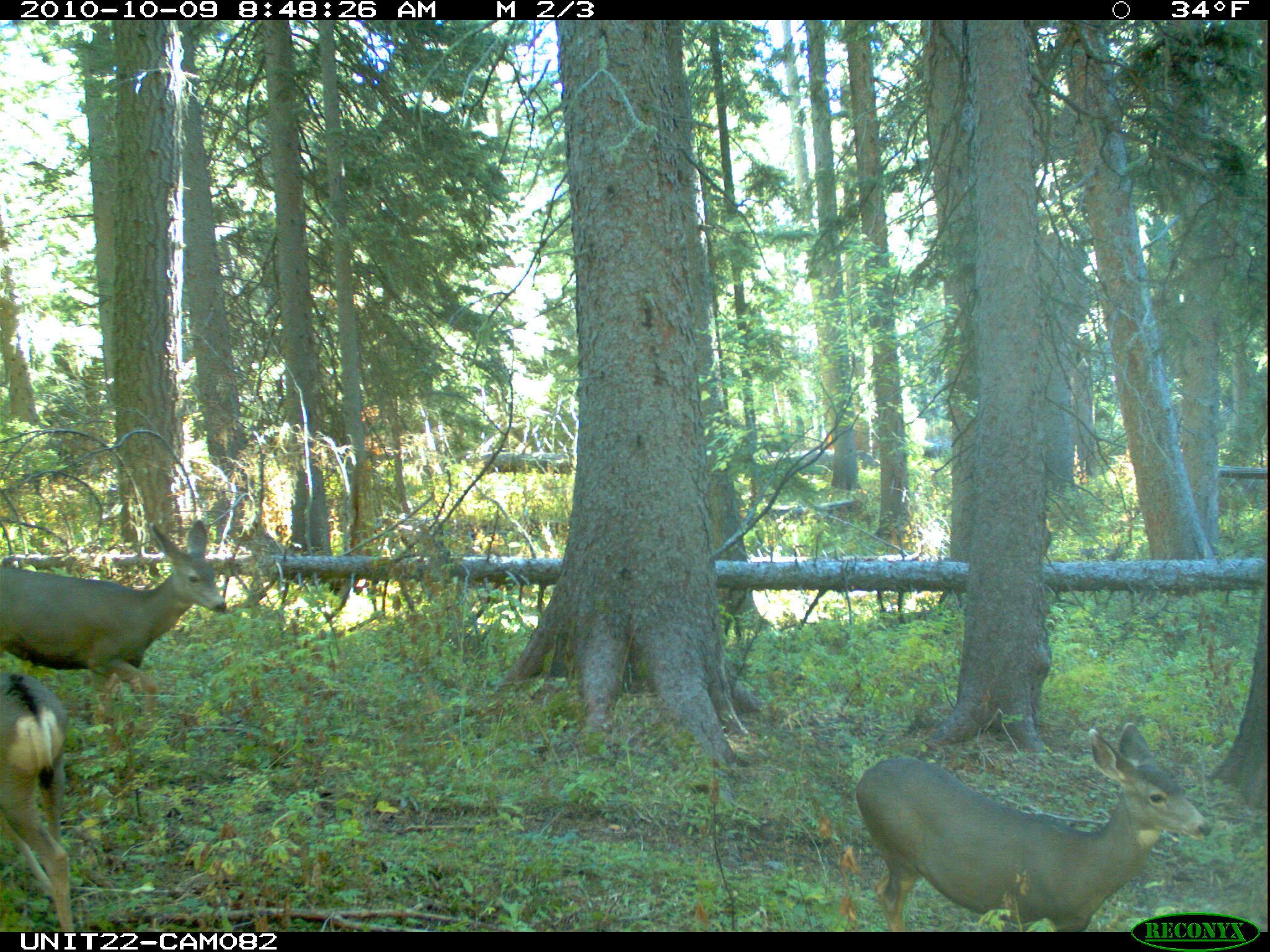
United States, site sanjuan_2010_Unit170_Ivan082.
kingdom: Animalia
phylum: Chordata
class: Mammalia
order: Artiodactyla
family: Cervidae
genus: Odocoileus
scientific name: Odocoileus hemionus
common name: mule deer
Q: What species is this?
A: Odocoileus hemionus (mule deer).